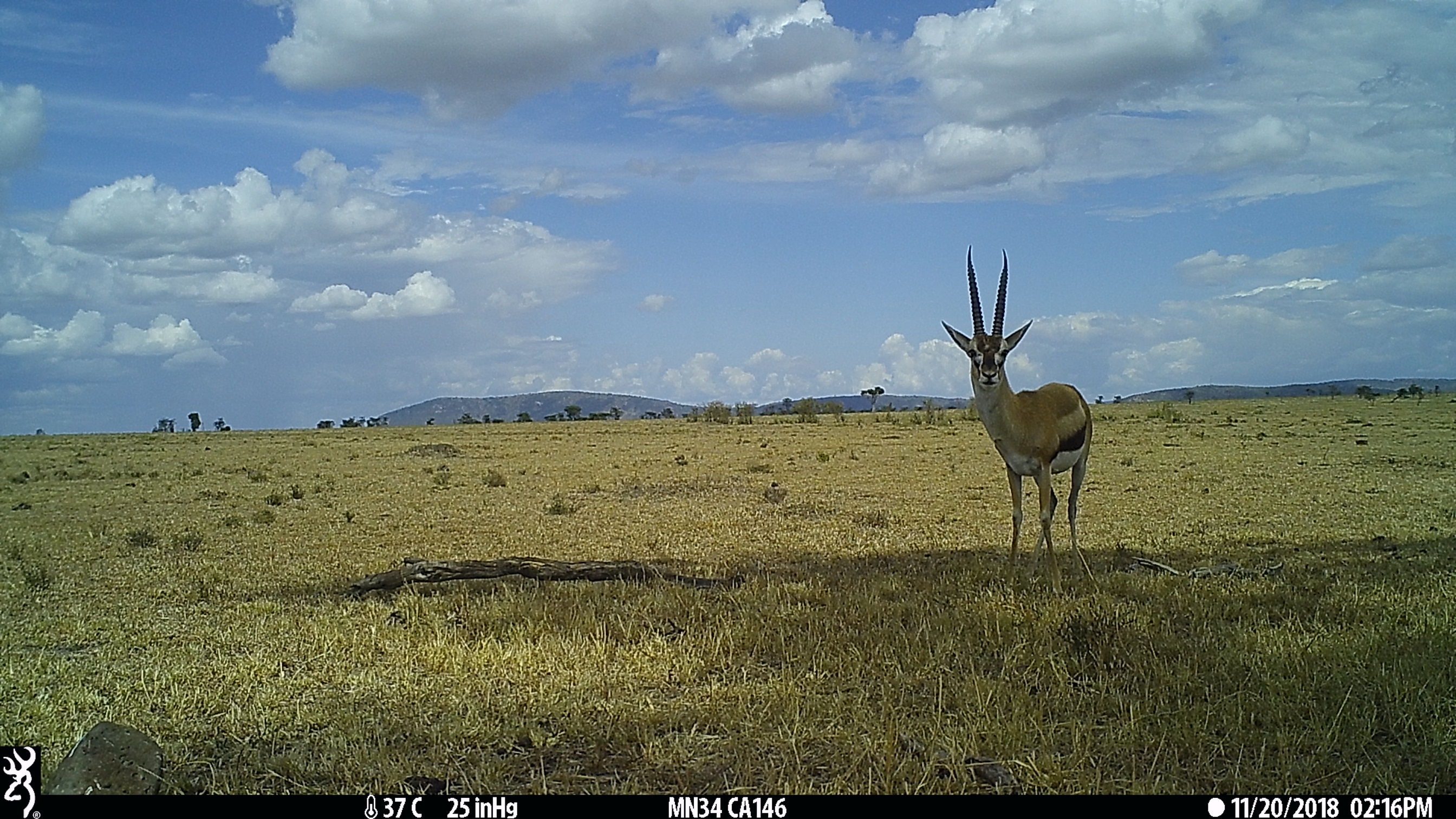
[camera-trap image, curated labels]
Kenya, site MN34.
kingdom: Animalia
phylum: Chordata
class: Mammalia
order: Artiodactyla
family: Bovidae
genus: Eudorcas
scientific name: Eudorcas thomsonii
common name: thomon's gazelle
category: gazelle thomsons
Gazelle thomsons (thomon's gazelle) (Eudorcas thomsonii).